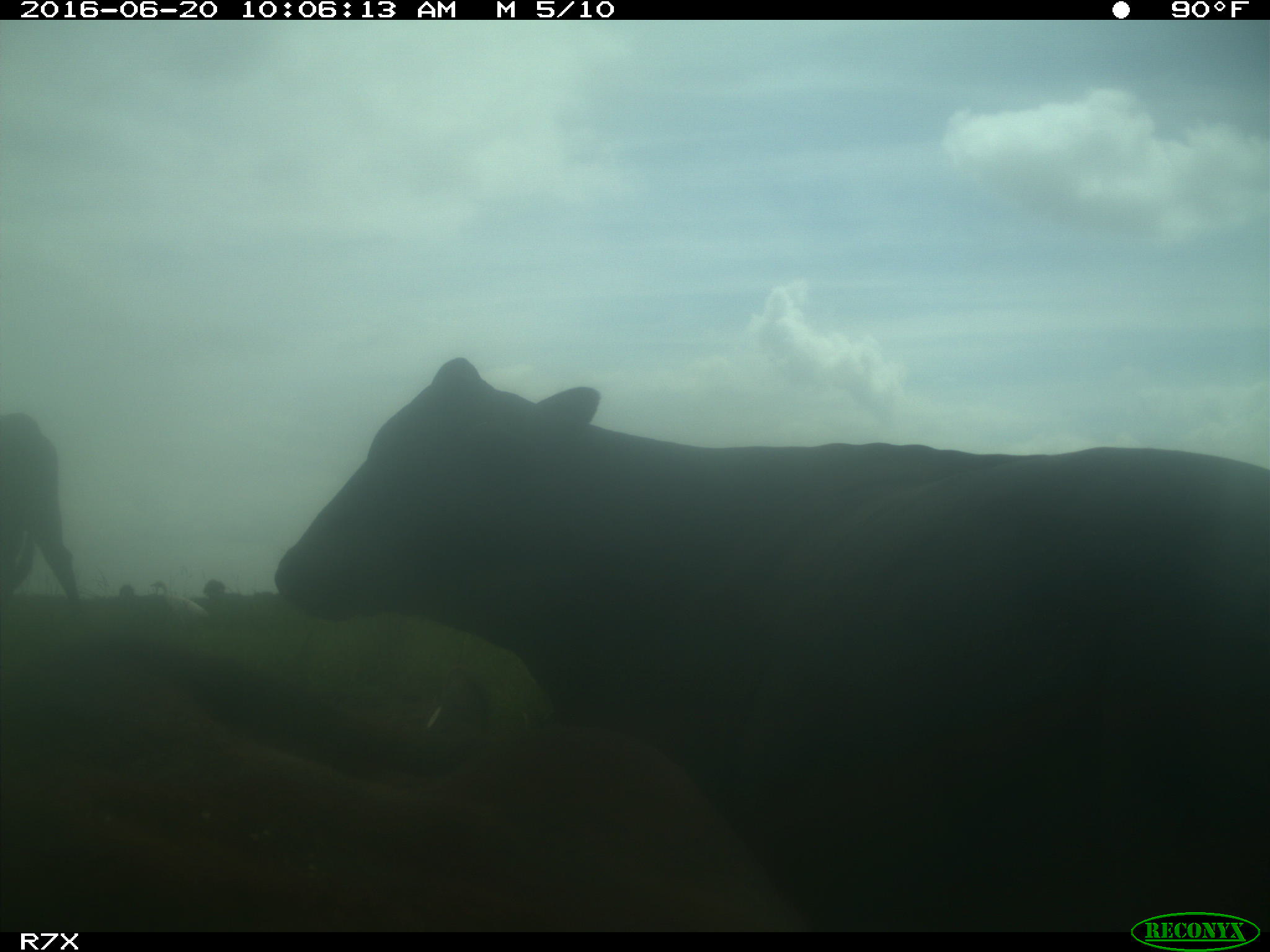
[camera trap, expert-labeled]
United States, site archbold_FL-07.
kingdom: Animalia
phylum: Chordata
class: Mammalia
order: Artiodactyla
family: Bovidae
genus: Bos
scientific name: Bos taurus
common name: domestic cow